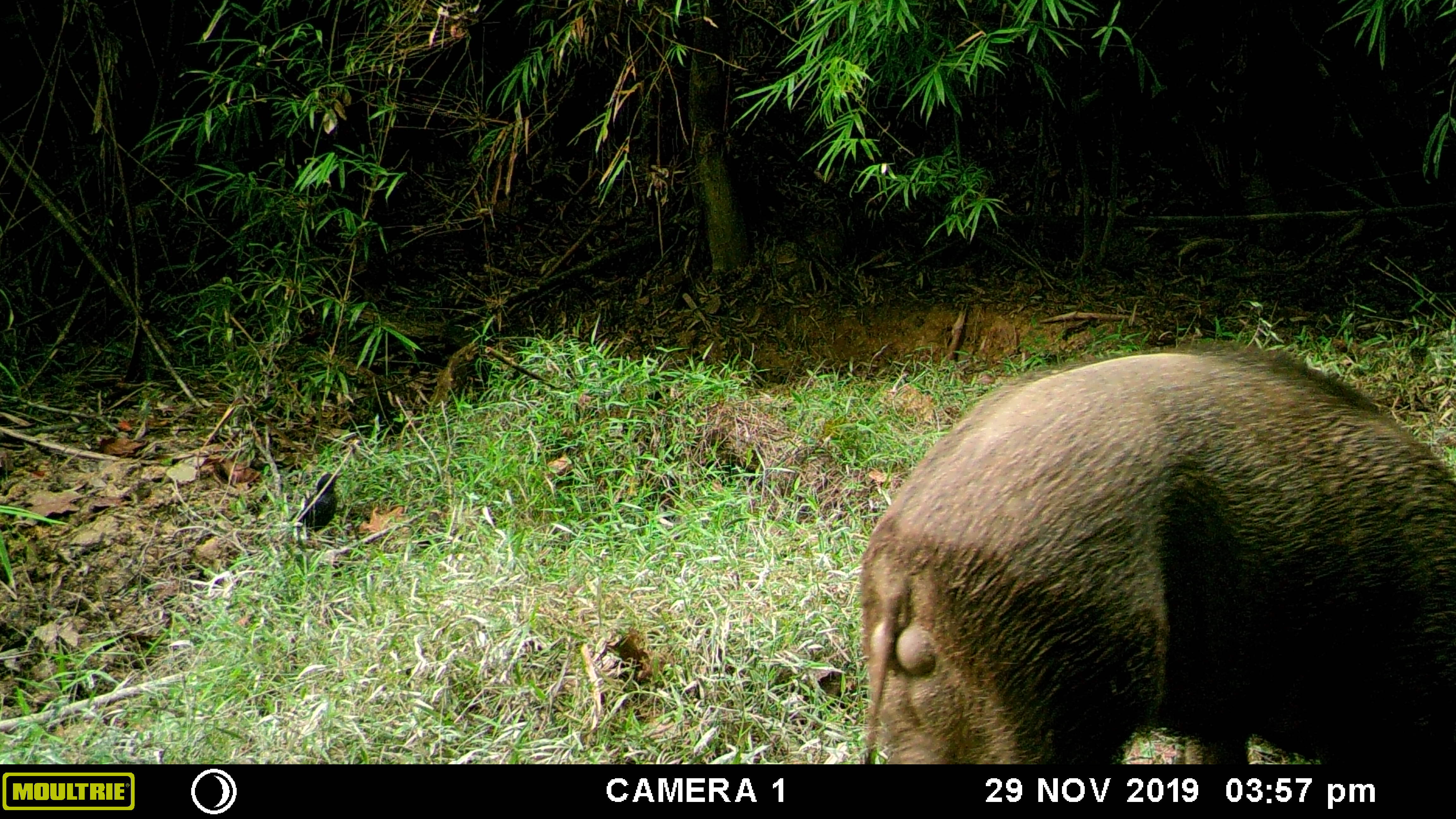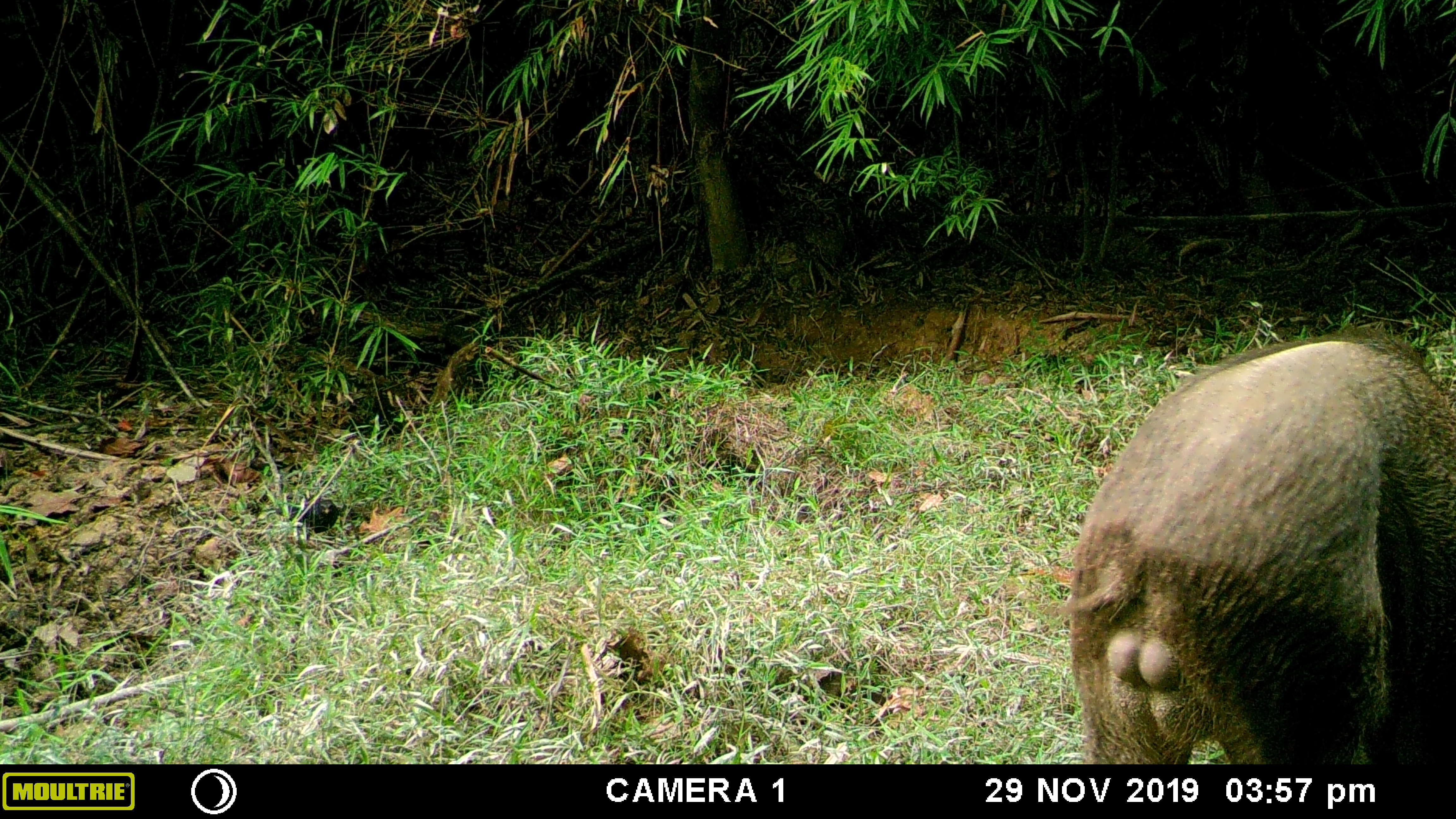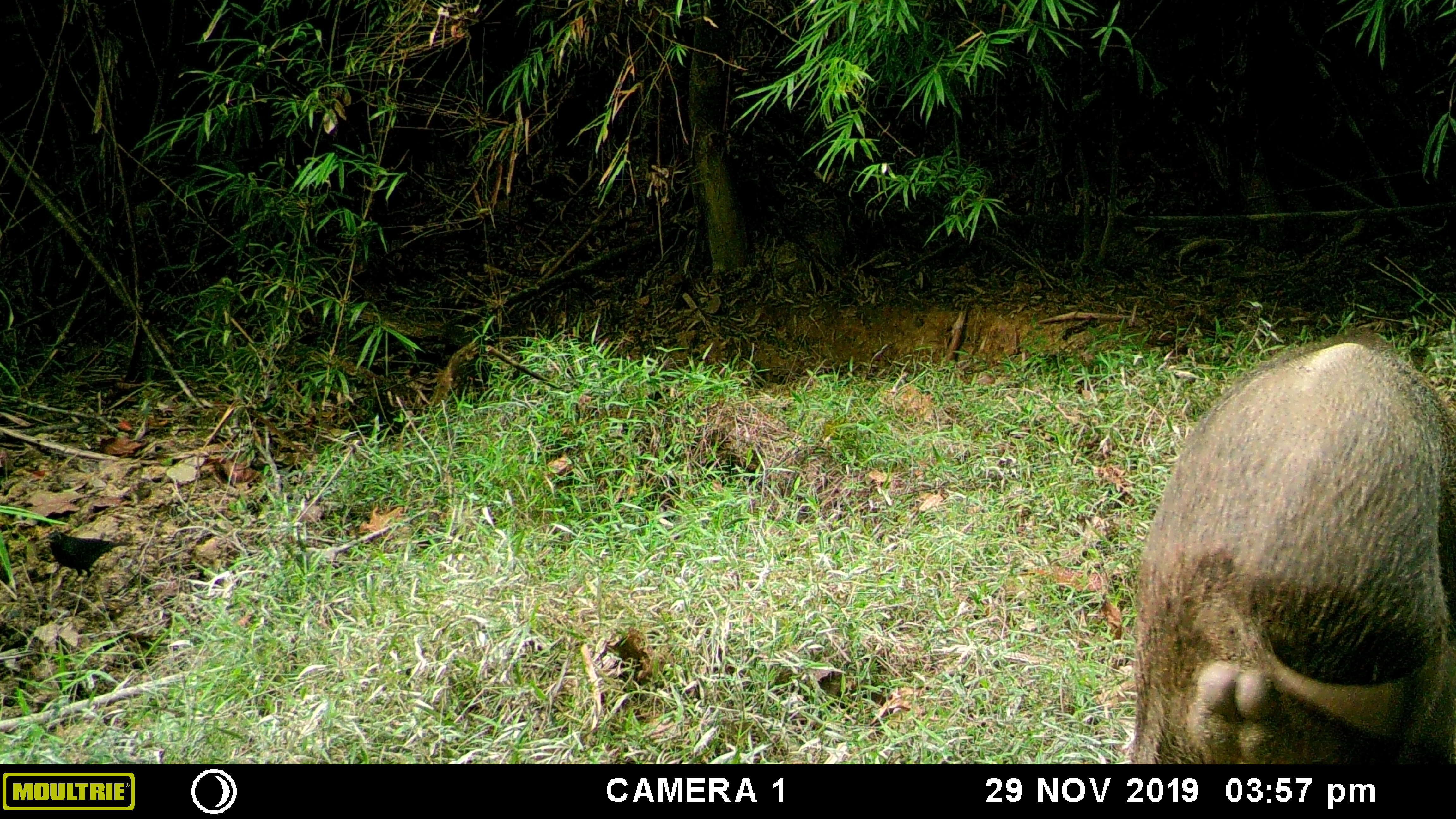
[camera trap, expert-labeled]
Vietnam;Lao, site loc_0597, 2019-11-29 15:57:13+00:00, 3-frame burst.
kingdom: Animalia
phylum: Chordata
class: Mammalia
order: Artiodactyla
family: Suidae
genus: Sus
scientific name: Sus scrofa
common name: eurasian wild pig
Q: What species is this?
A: Eurasian wild pig (Sus scrofa).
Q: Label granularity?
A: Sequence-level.